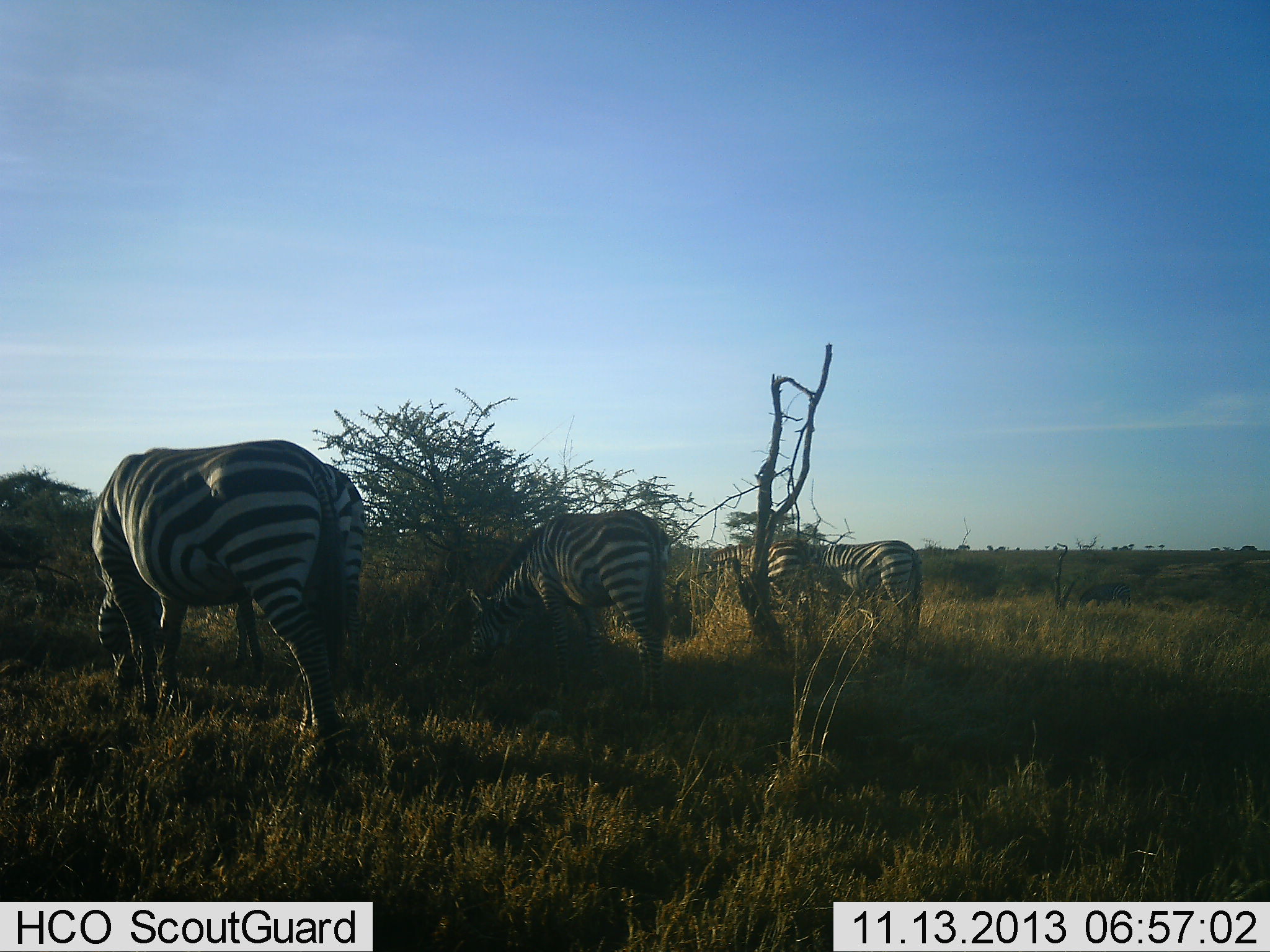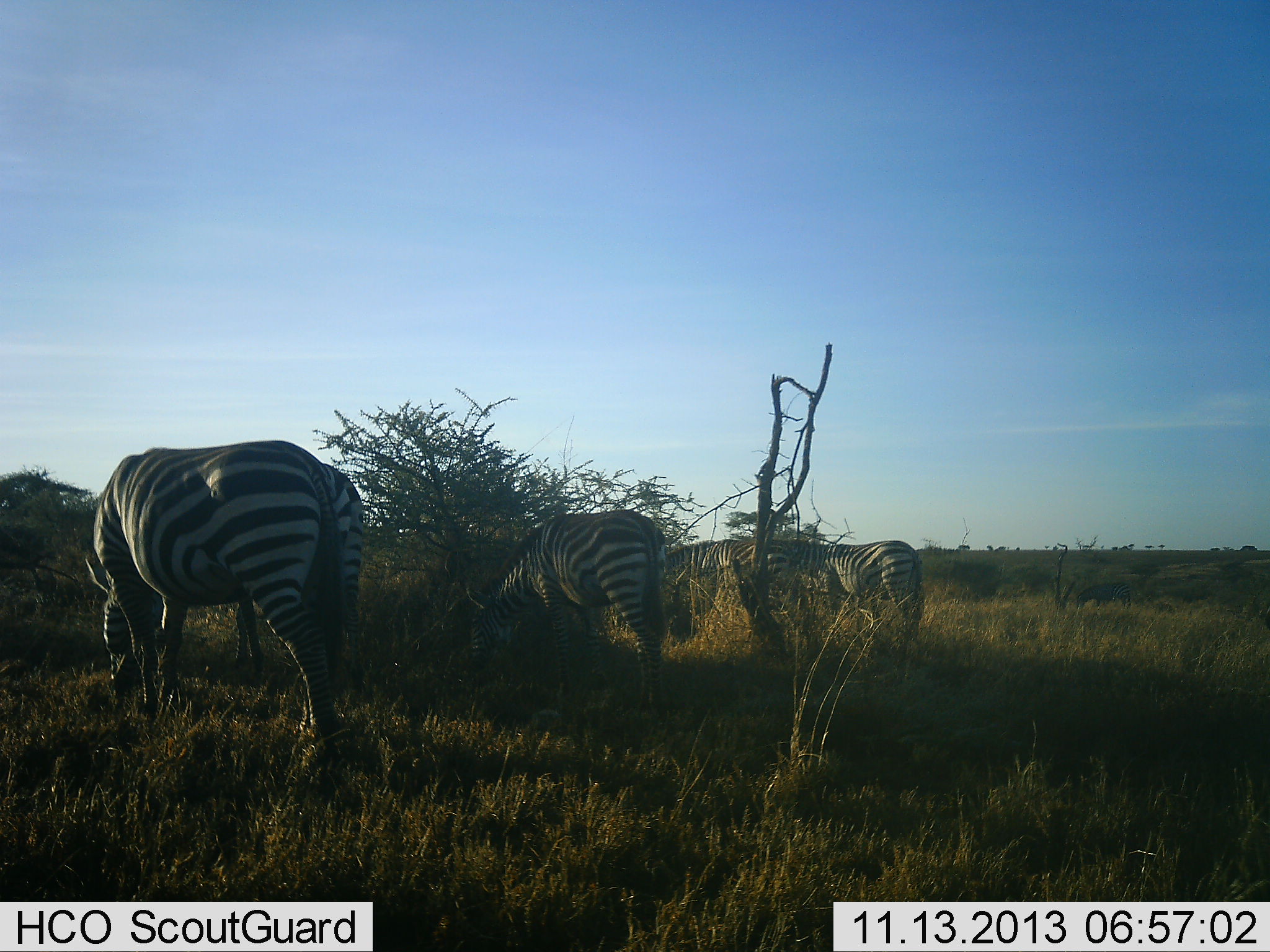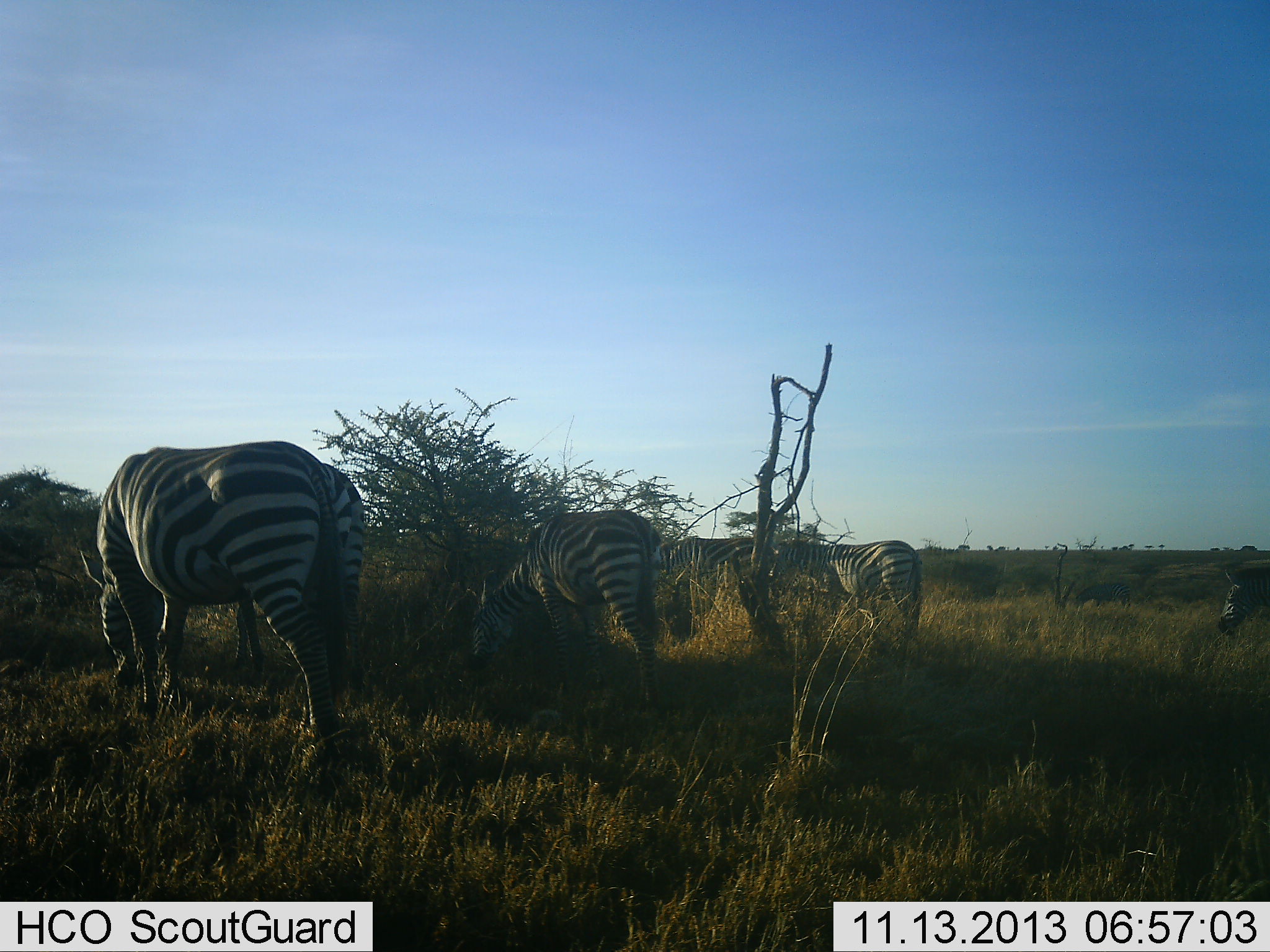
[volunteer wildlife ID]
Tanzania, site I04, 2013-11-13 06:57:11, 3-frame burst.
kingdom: Animalia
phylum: Chordata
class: Mammalia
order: Perissodactyla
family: Equidae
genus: Equus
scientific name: Equus quagga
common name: plains zebra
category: zebra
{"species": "zebra (plains zebra) (Equus quagga)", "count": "5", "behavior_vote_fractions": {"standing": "50%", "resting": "6%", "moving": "44%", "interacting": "0%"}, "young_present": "6%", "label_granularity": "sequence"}